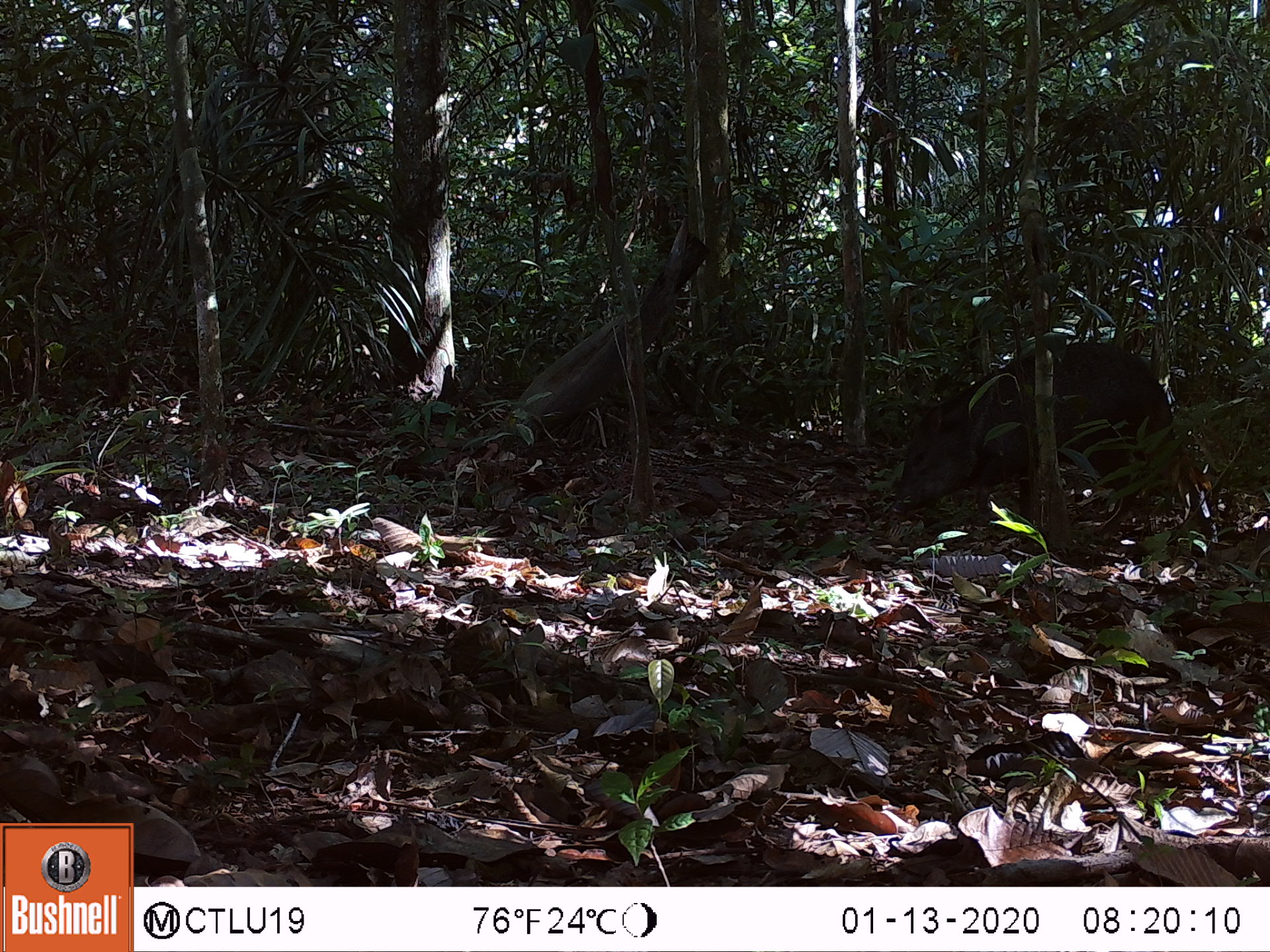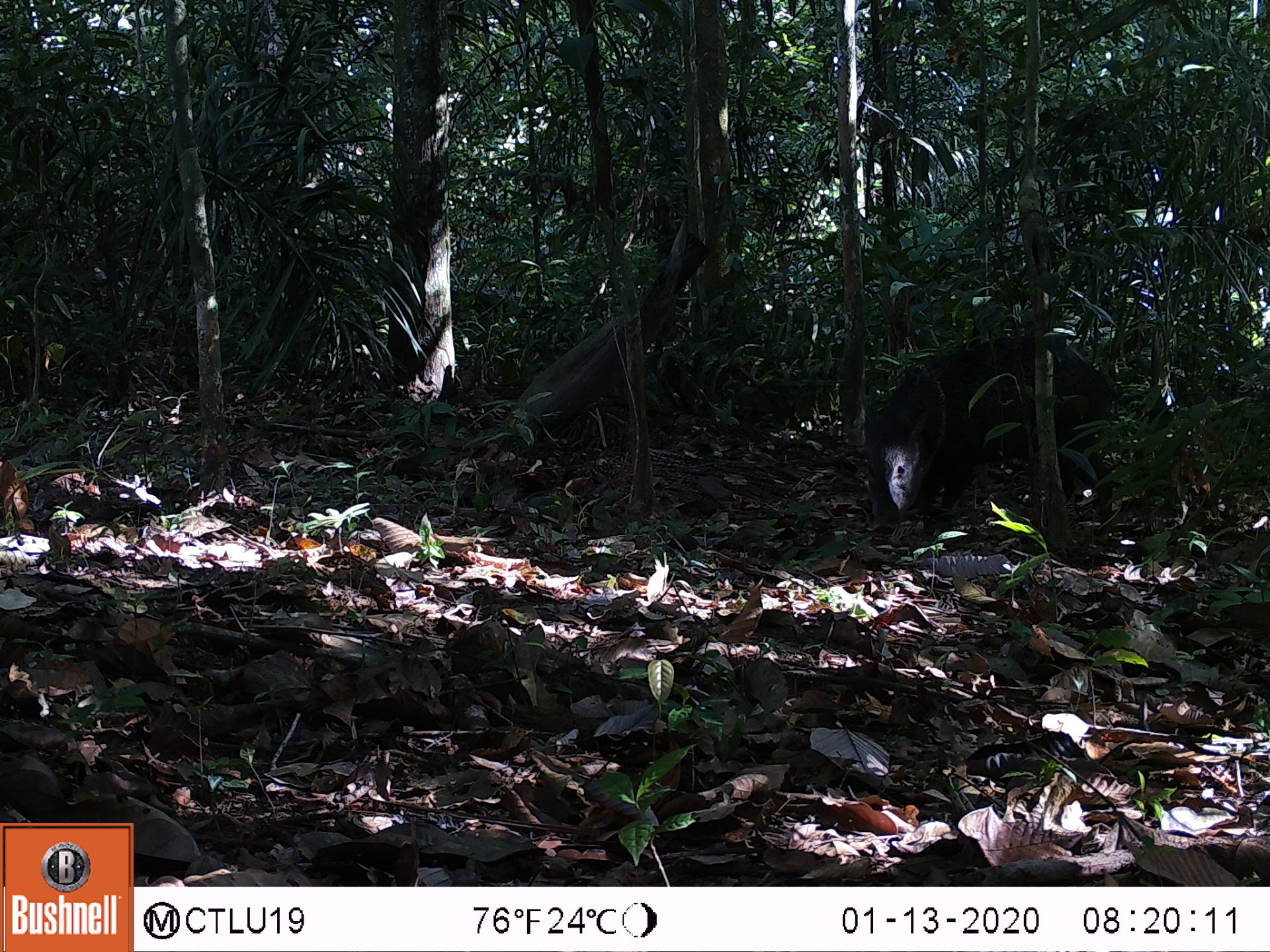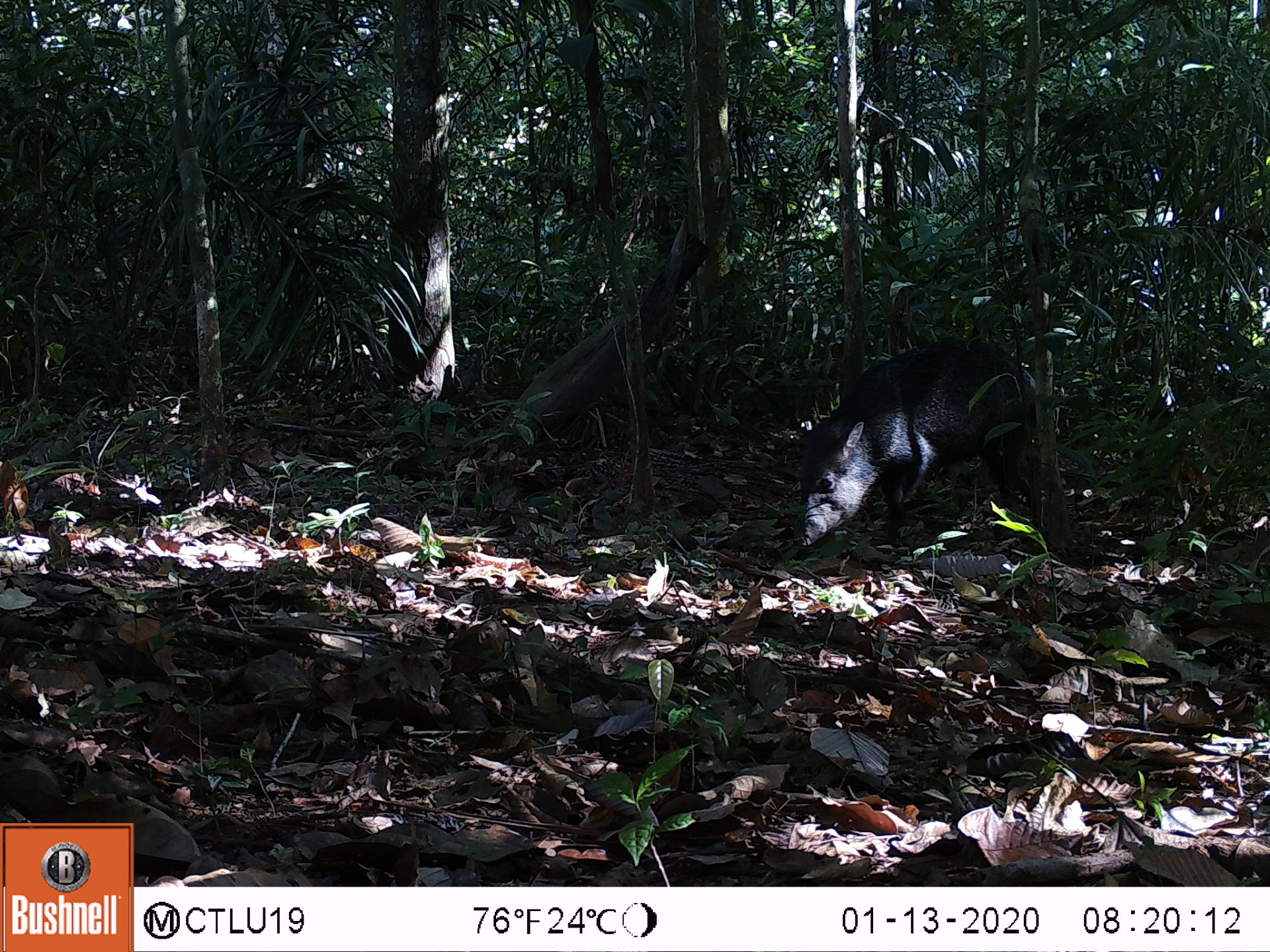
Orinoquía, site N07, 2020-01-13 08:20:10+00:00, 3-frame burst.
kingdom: Animalia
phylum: Chordata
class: Mammalia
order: Artiodactyla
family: Tayassuidae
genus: Pecari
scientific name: Pecari tajacu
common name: collared peccary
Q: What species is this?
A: Collared peccary (Pecari tajacu).